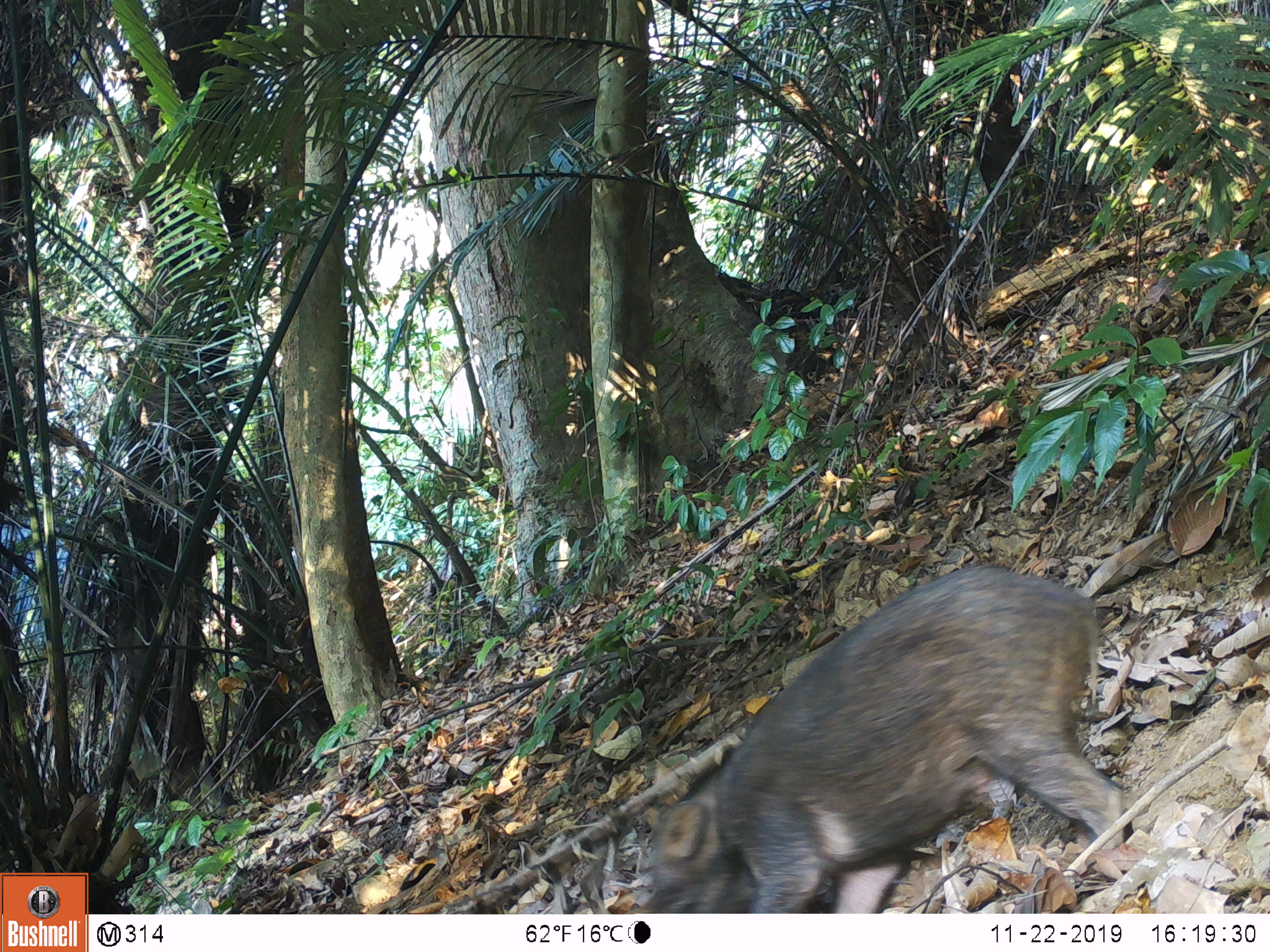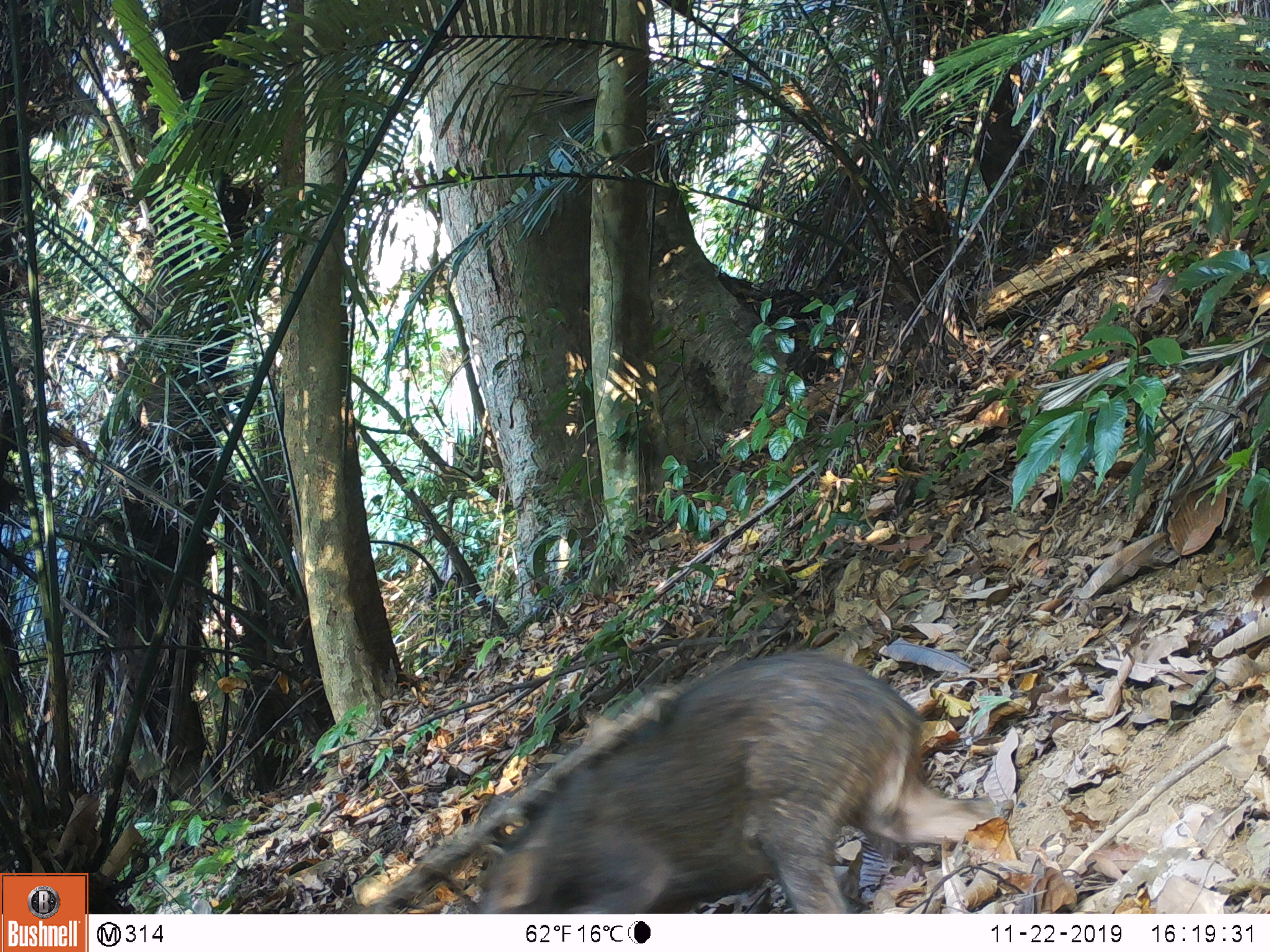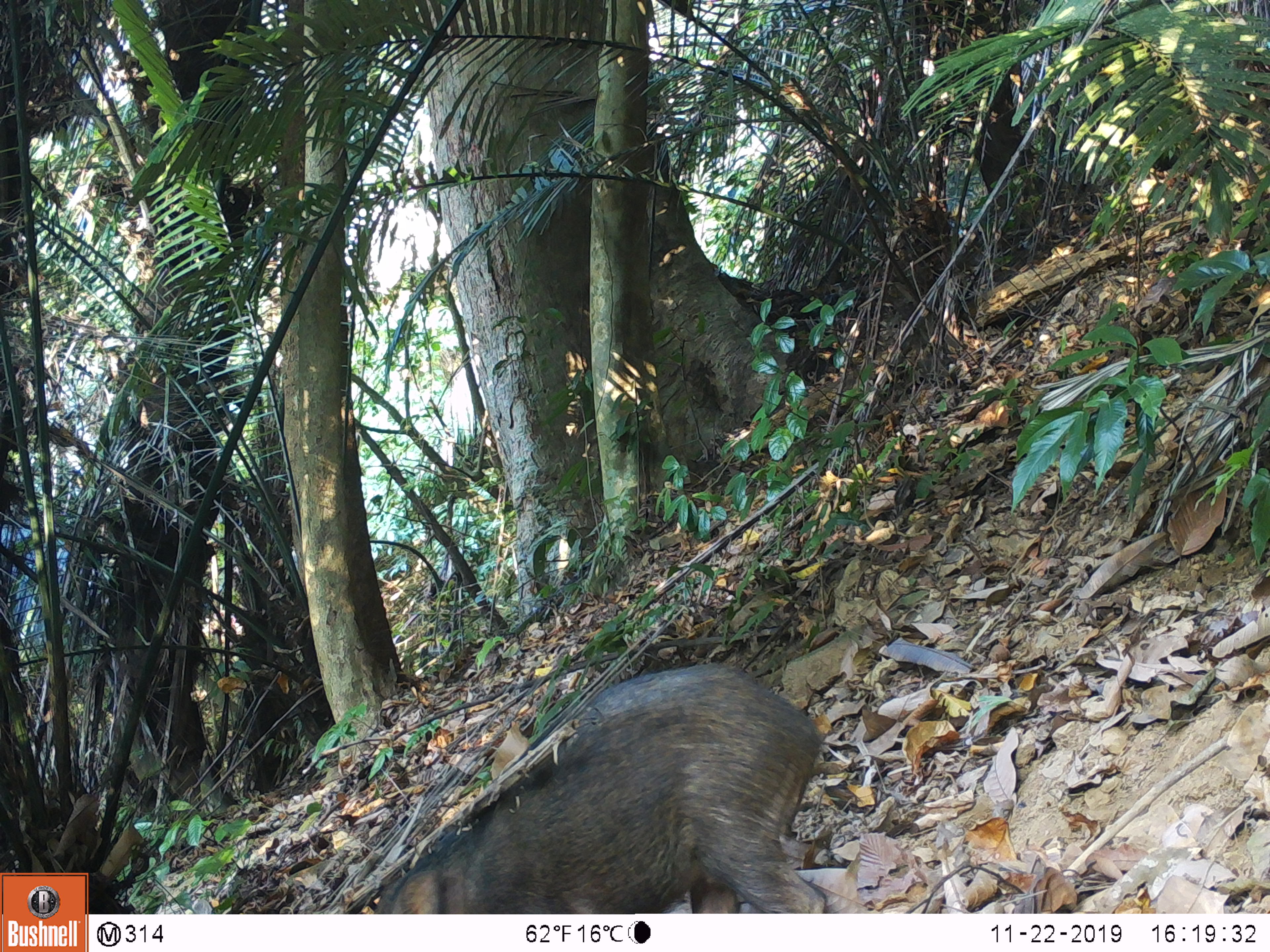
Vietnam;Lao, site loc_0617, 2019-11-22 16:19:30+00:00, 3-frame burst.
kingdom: Animalia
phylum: Chordata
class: Mammalia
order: Artiodactyla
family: Suidae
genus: Sus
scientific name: Sus scrofa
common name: eurasian wild pig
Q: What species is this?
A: Eurasian wild pig (Sus scrofa).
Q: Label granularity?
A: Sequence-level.